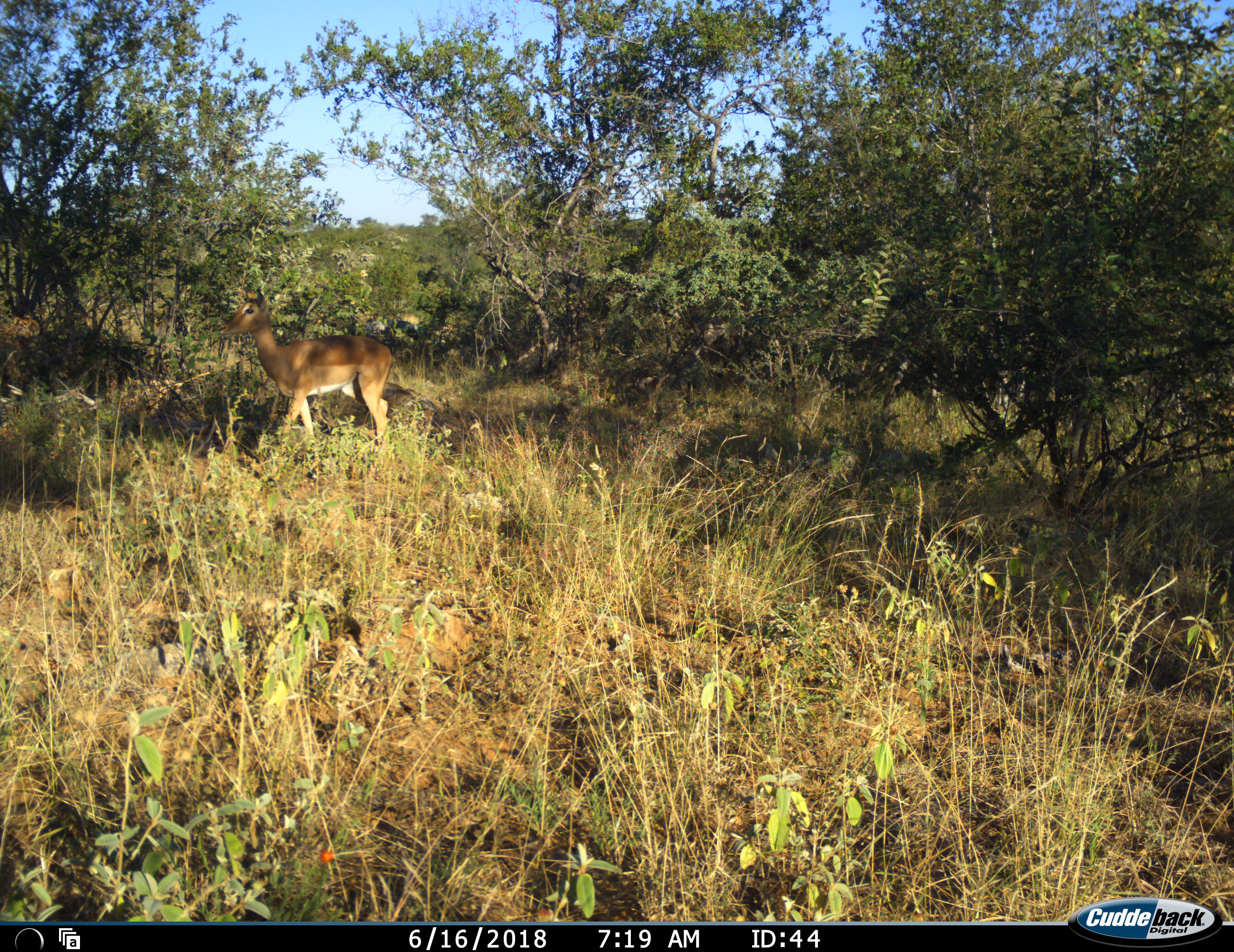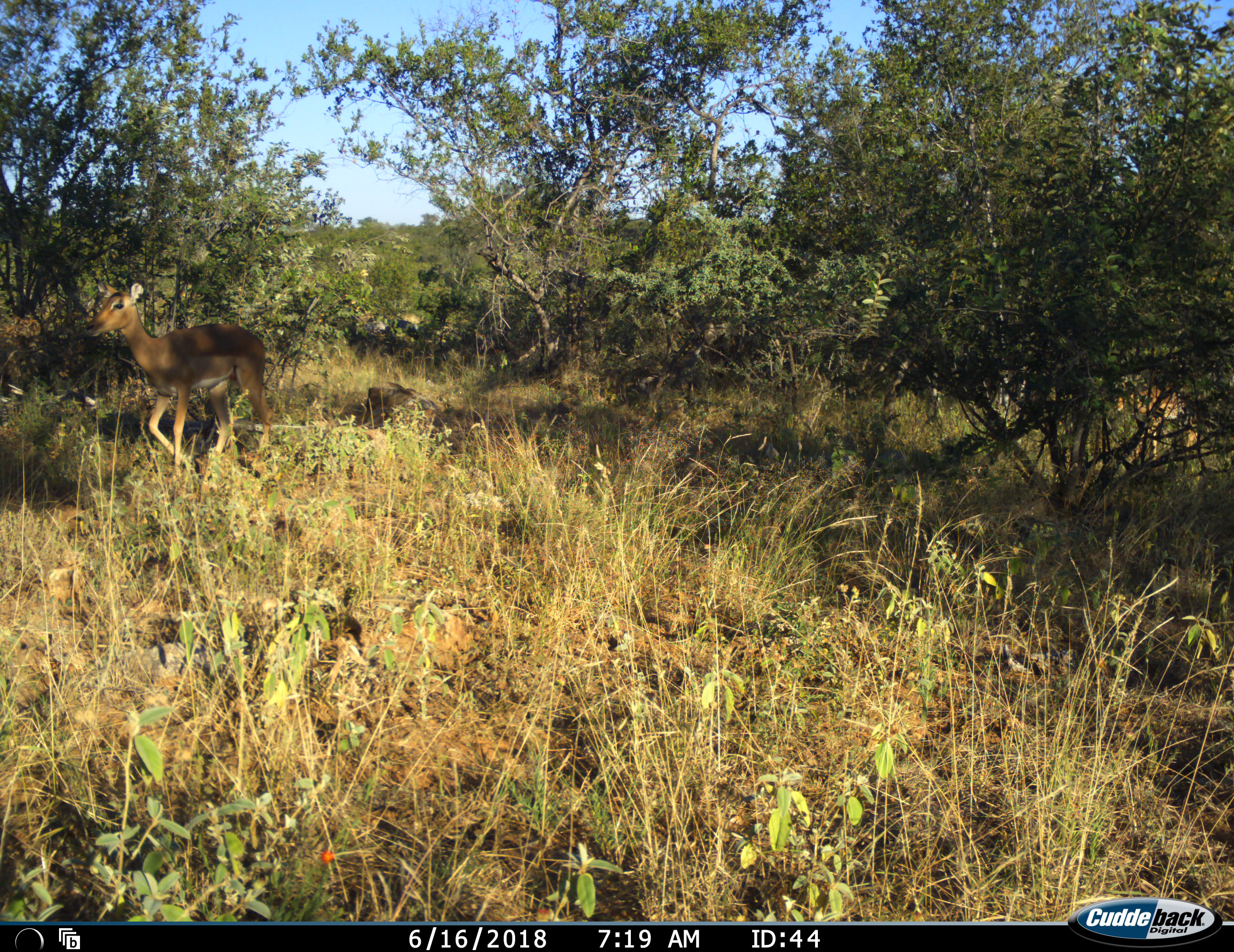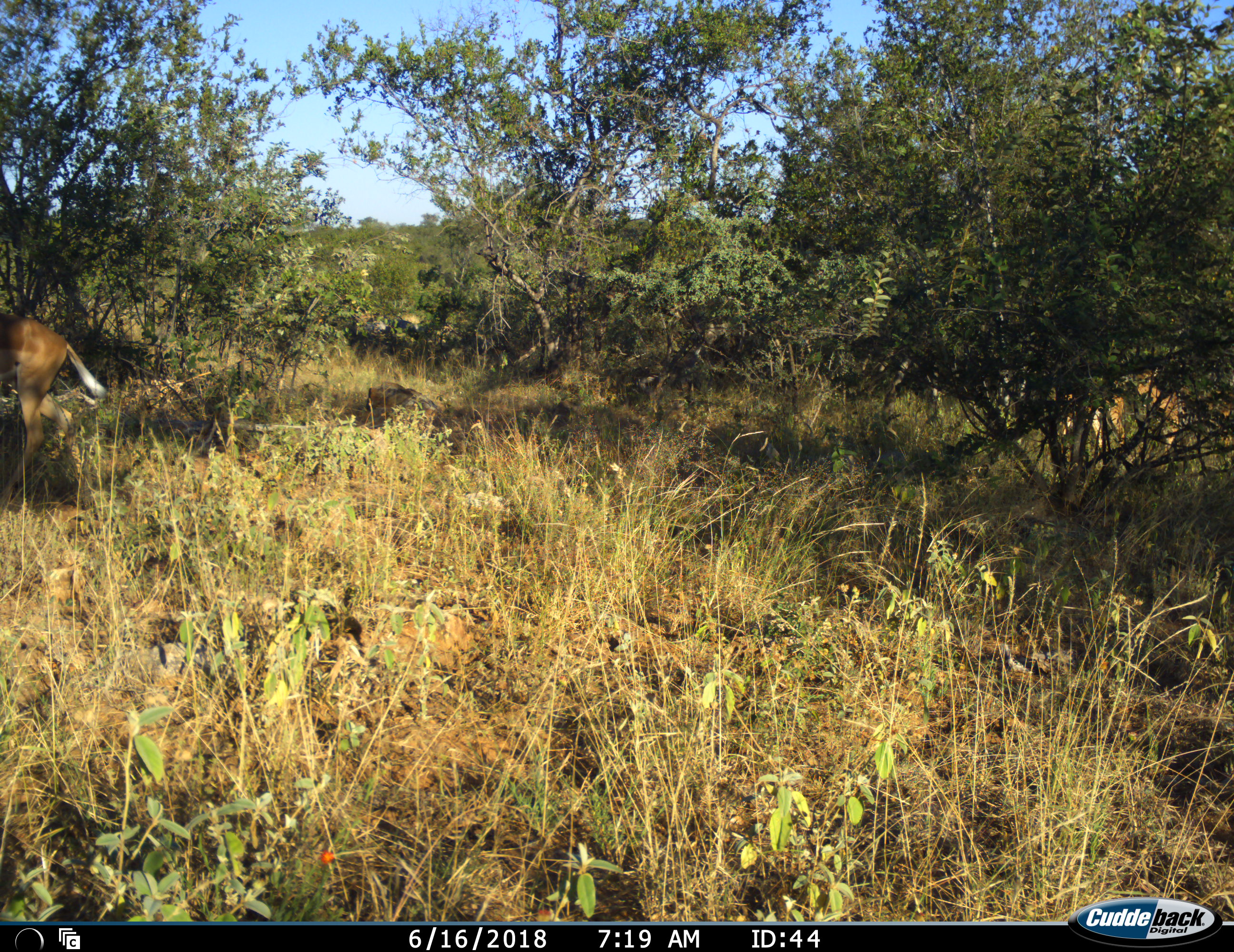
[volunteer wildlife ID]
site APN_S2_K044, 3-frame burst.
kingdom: Animalia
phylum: Chordata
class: Mammalia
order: Artiodactyla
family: Bovidae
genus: Aepyceros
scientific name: Aepyceros melampus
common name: impala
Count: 2.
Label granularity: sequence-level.